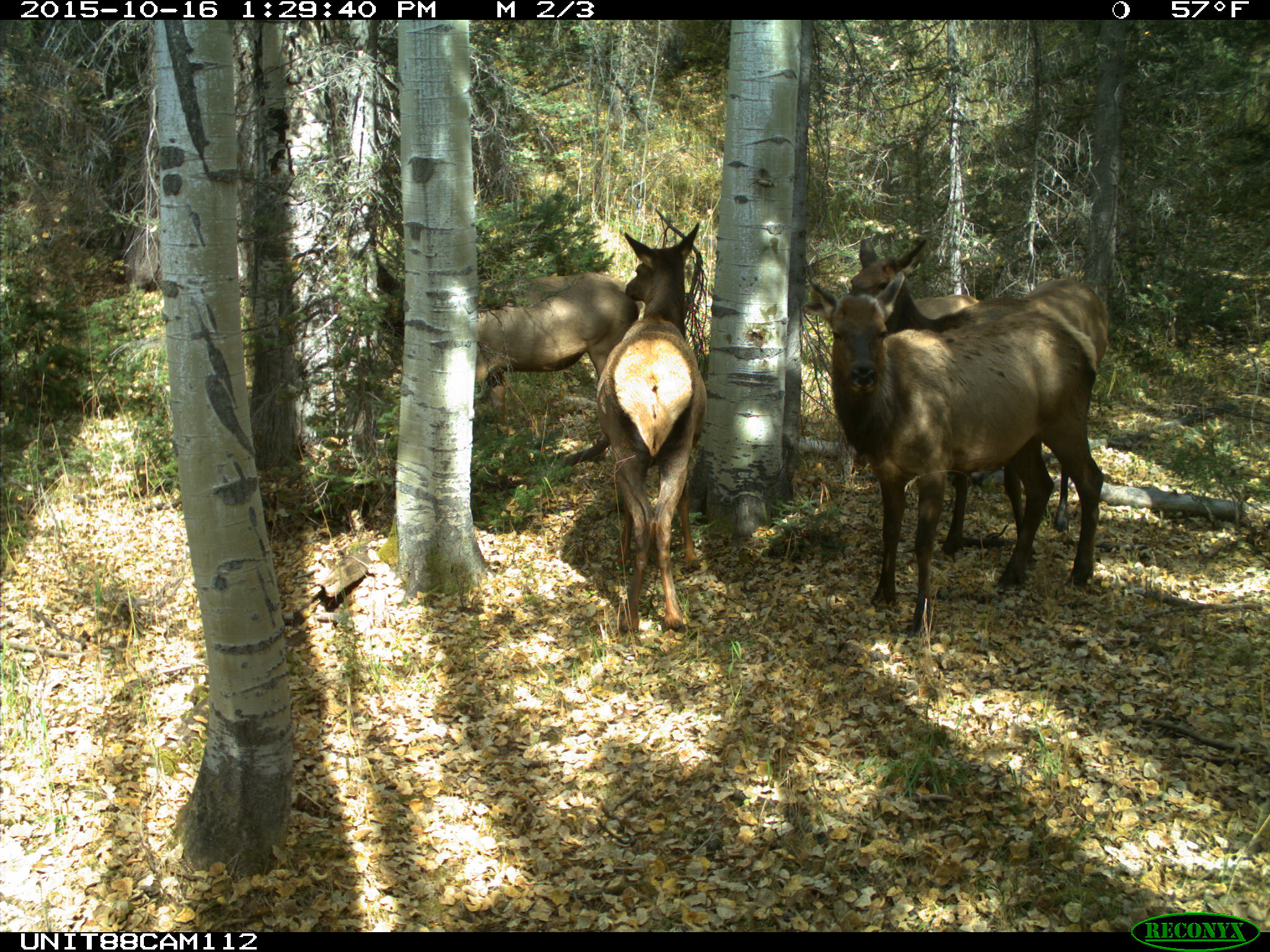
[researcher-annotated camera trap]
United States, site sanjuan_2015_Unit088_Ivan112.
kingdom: Animalia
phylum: Chordata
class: Mammalia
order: Artiodactyla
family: Cervidae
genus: Cervus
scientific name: Cervus elaphus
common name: red deer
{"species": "Cervus elaphus (red deer)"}